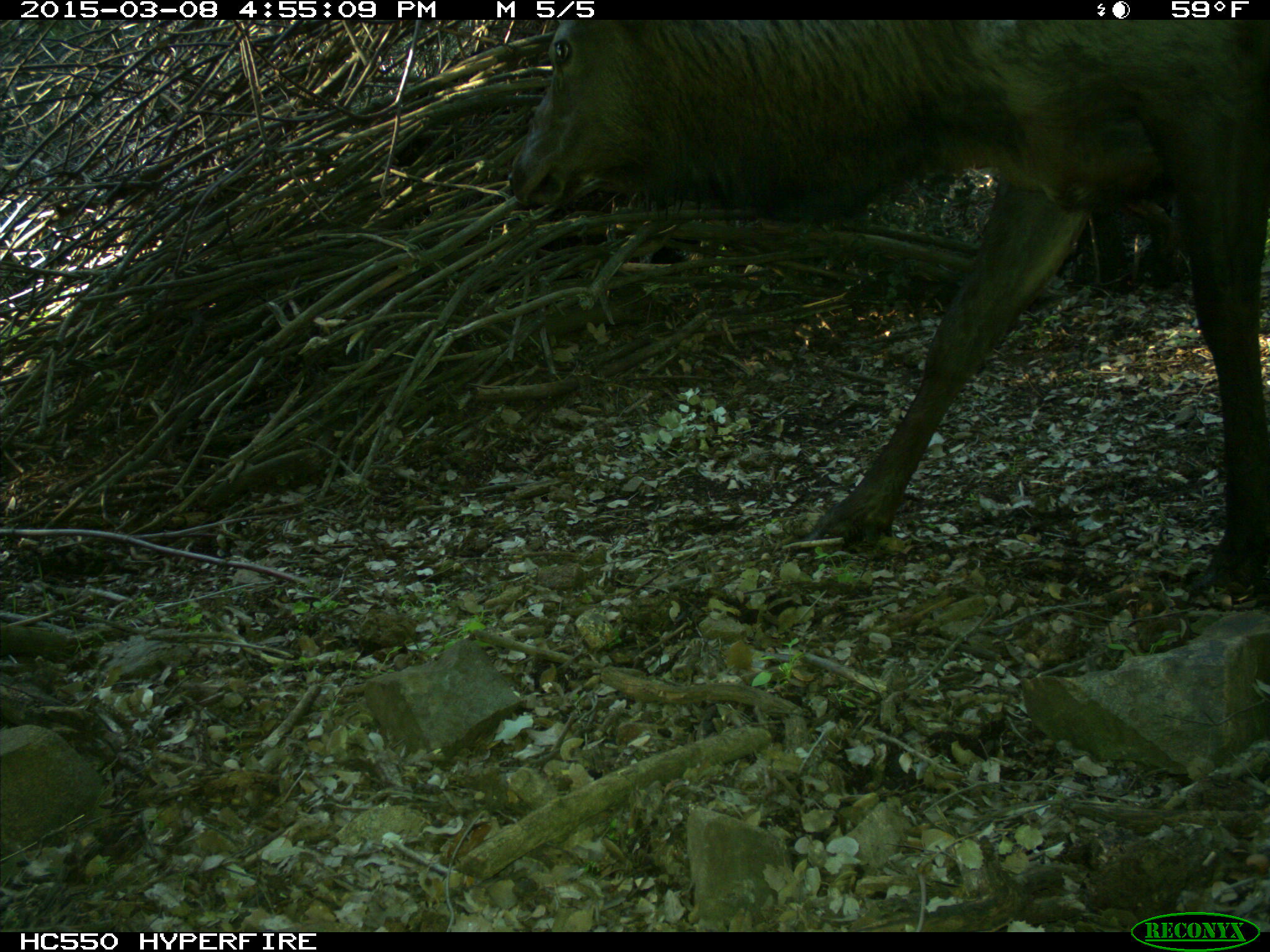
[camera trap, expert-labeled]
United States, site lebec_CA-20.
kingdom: Animalia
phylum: Chordata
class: Mammalia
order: Artiodactyla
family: Cervidae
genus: Cervus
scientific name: Cervus canadensis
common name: elk